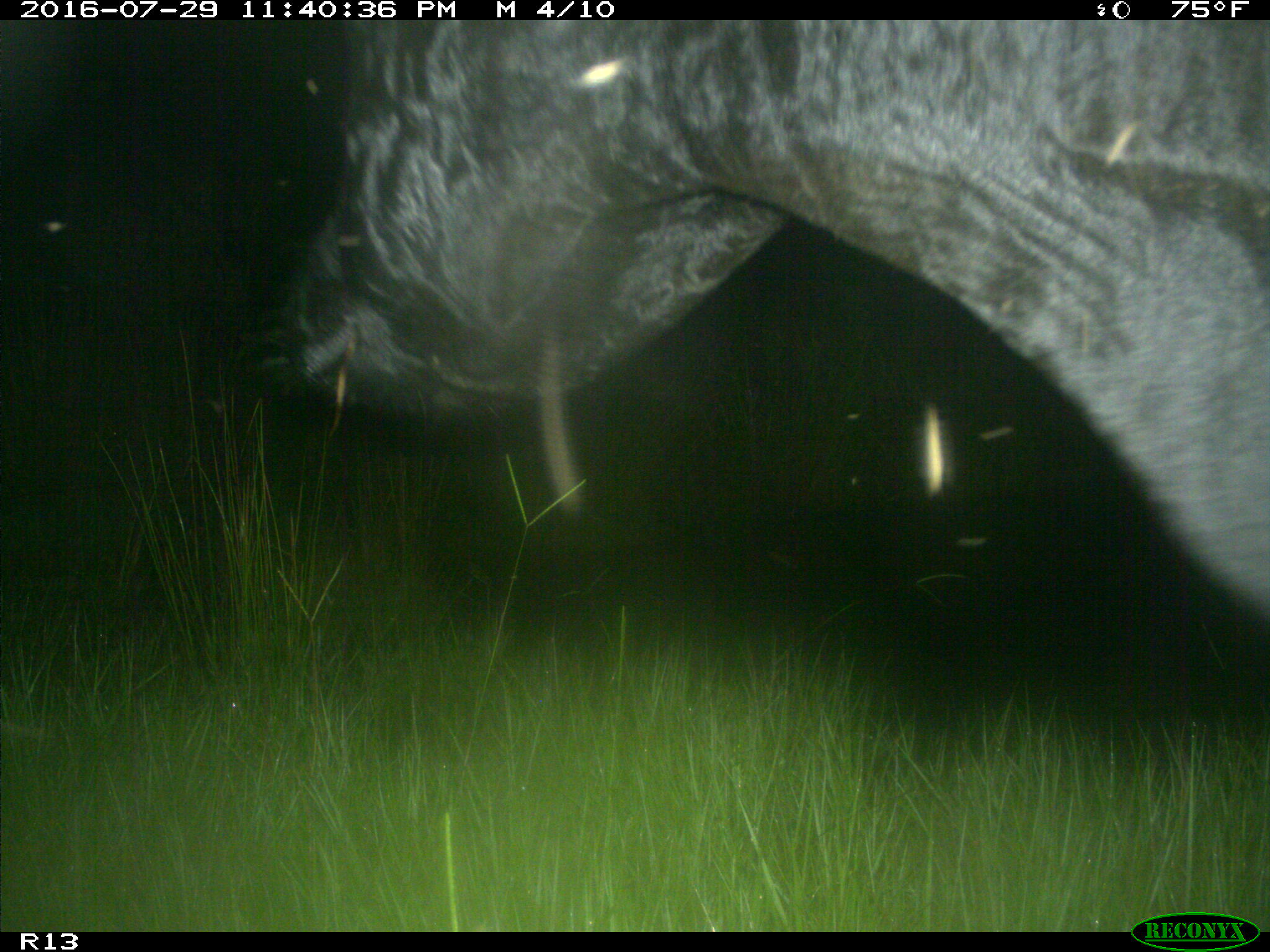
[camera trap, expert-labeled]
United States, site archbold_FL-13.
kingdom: Animalia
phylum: Chordata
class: Mammalia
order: Artiodactyla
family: Bovidae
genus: Bos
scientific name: Bos taurus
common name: domestic cow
Bos taurus (domestic cow).